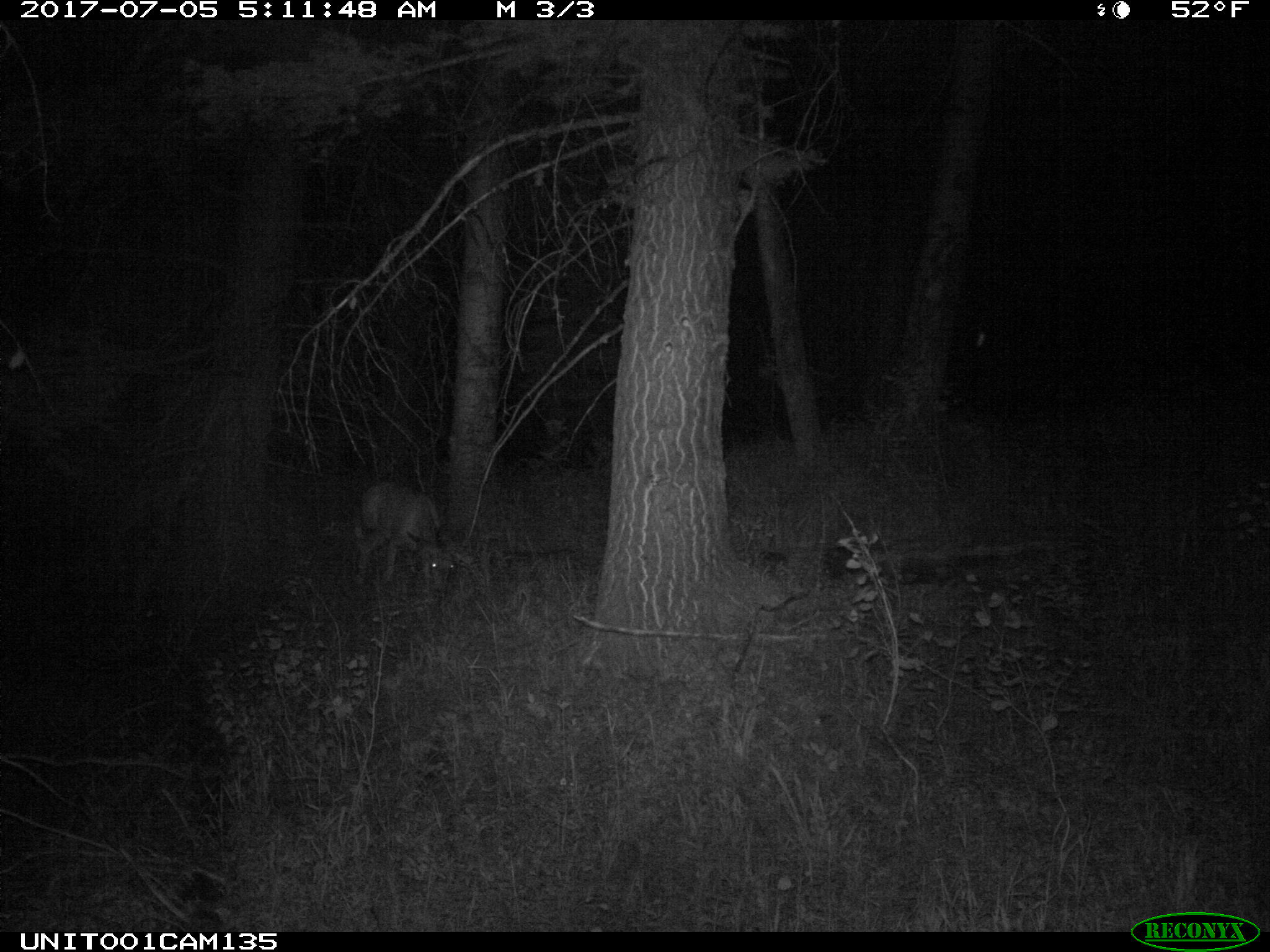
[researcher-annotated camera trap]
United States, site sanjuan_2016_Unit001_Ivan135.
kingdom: Animalia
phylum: Chordata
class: Mammalia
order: Artiodactyla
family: Cervidae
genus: Odocoileus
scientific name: Odocoileus hemionus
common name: mule deer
Odocoileus hemionus (mule deer).